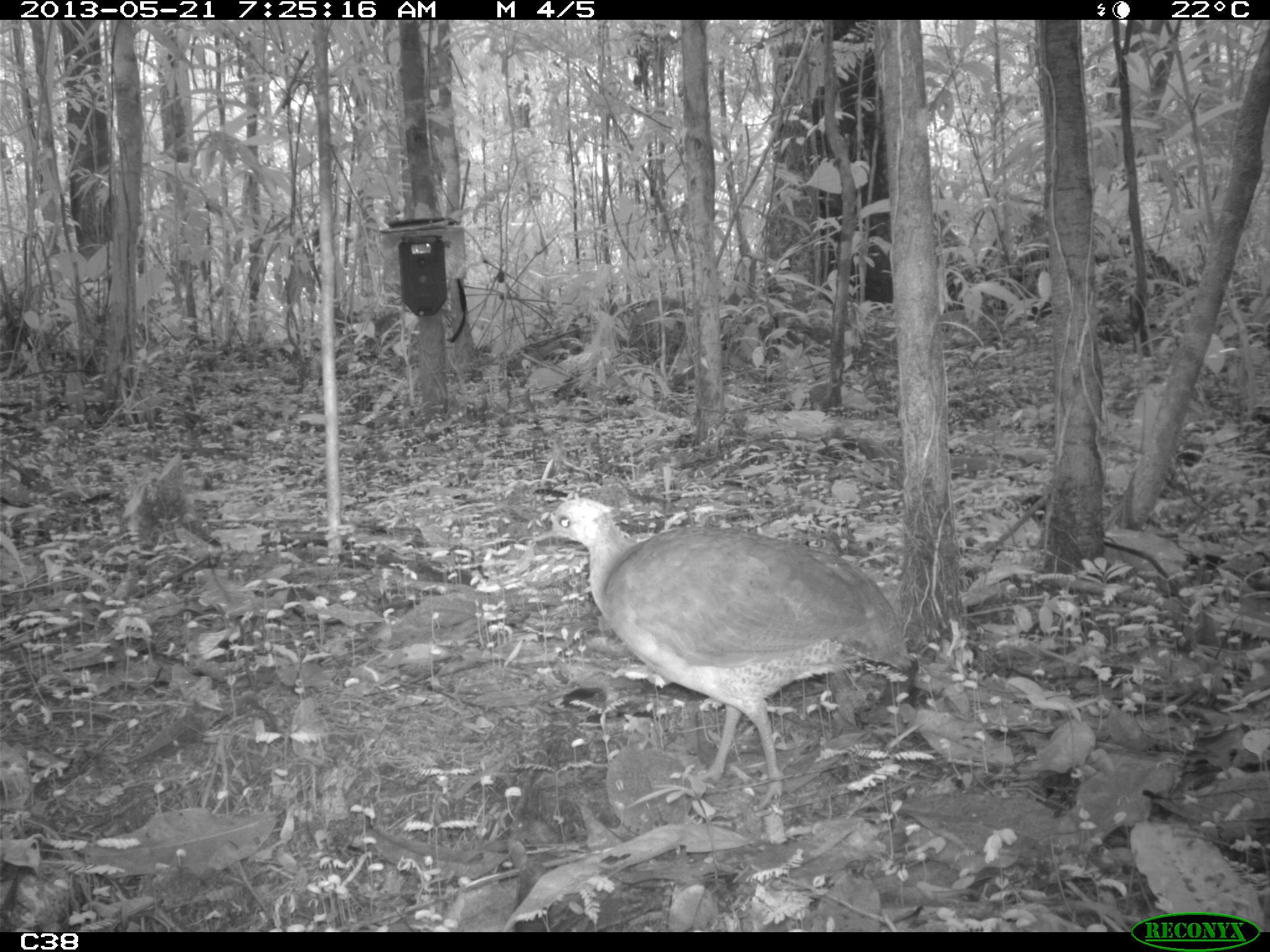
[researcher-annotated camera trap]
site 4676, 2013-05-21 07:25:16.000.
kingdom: Animalia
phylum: Chordata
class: Aves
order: Tinamiformes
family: Tinamidae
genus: Tinamus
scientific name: Tinamus major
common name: great tinamou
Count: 1.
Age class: adult.